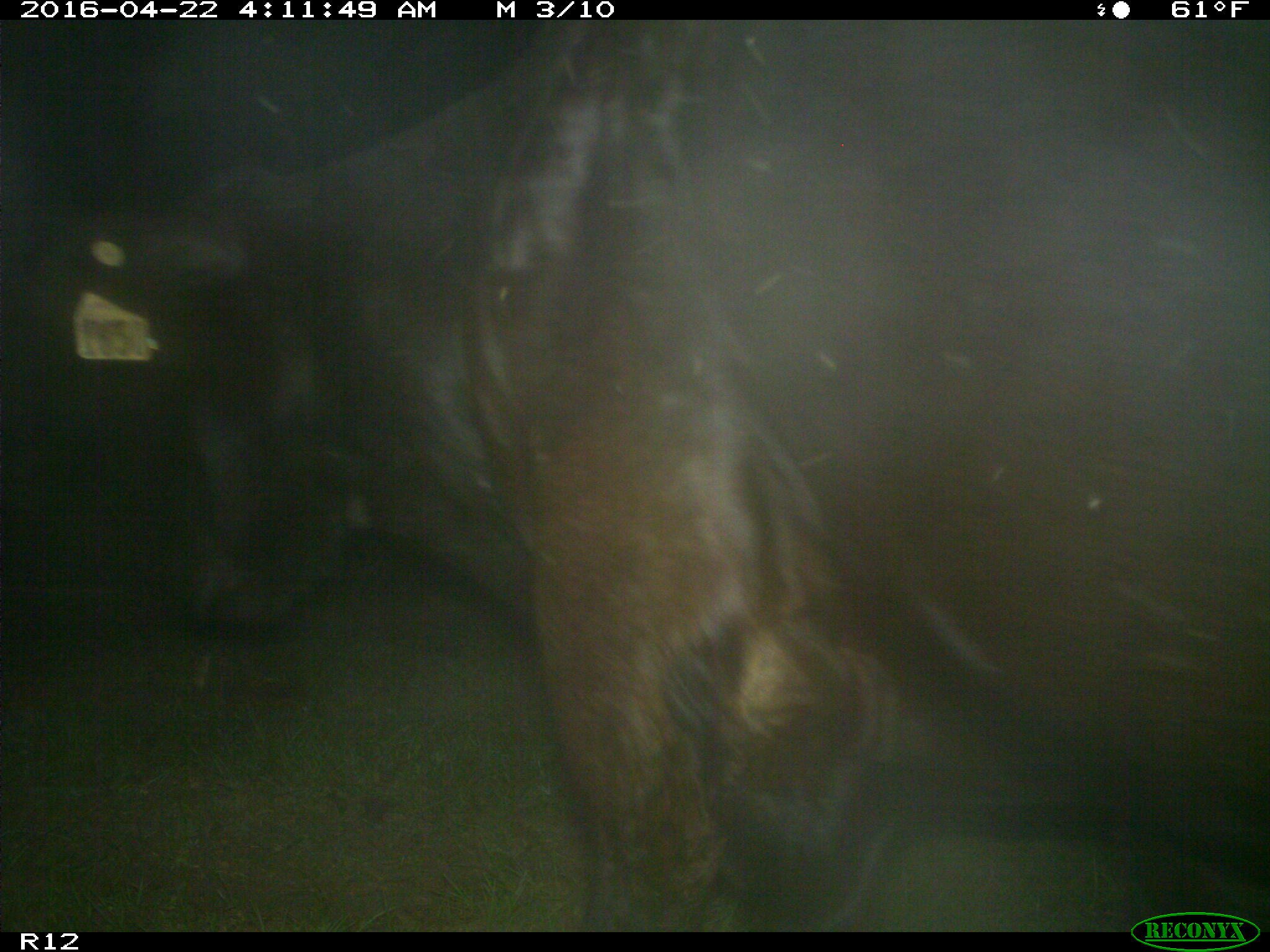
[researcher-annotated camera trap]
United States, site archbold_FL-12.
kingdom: Animalia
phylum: Chordata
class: Mammalia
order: Artiodactyla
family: Bovidae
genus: Bos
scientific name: Bos taurus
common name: domestic cow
Bos taurus (domestic cow).